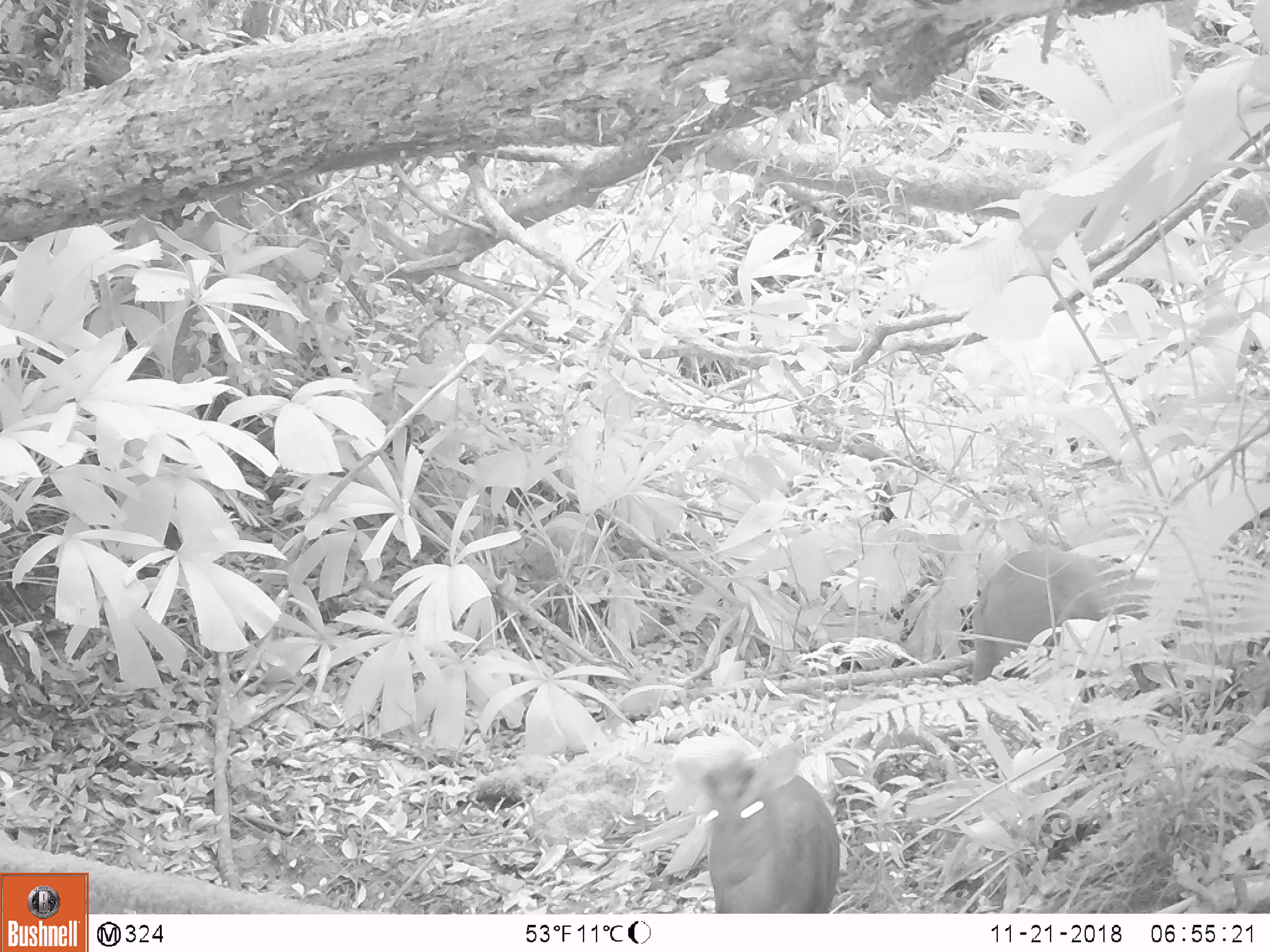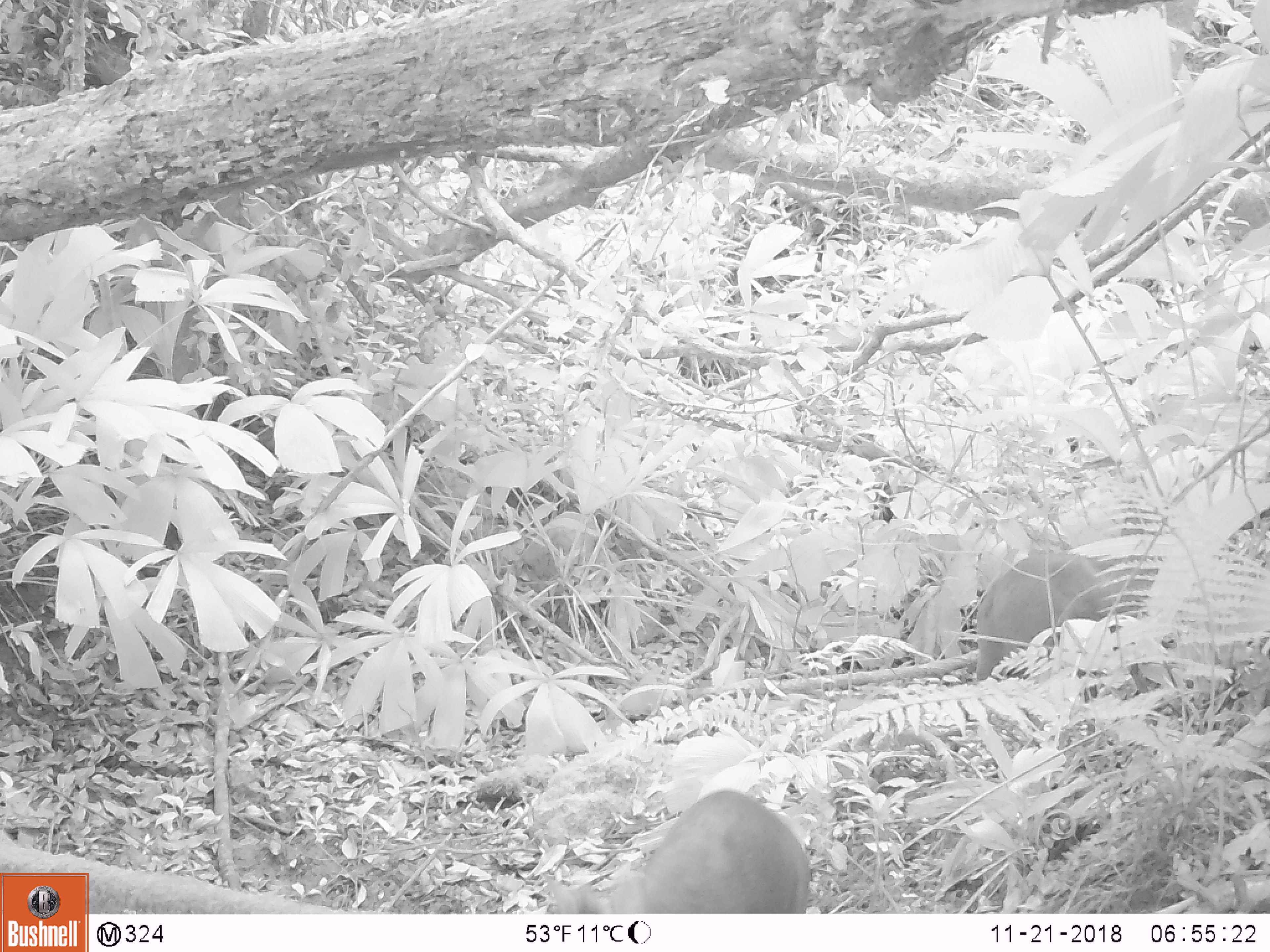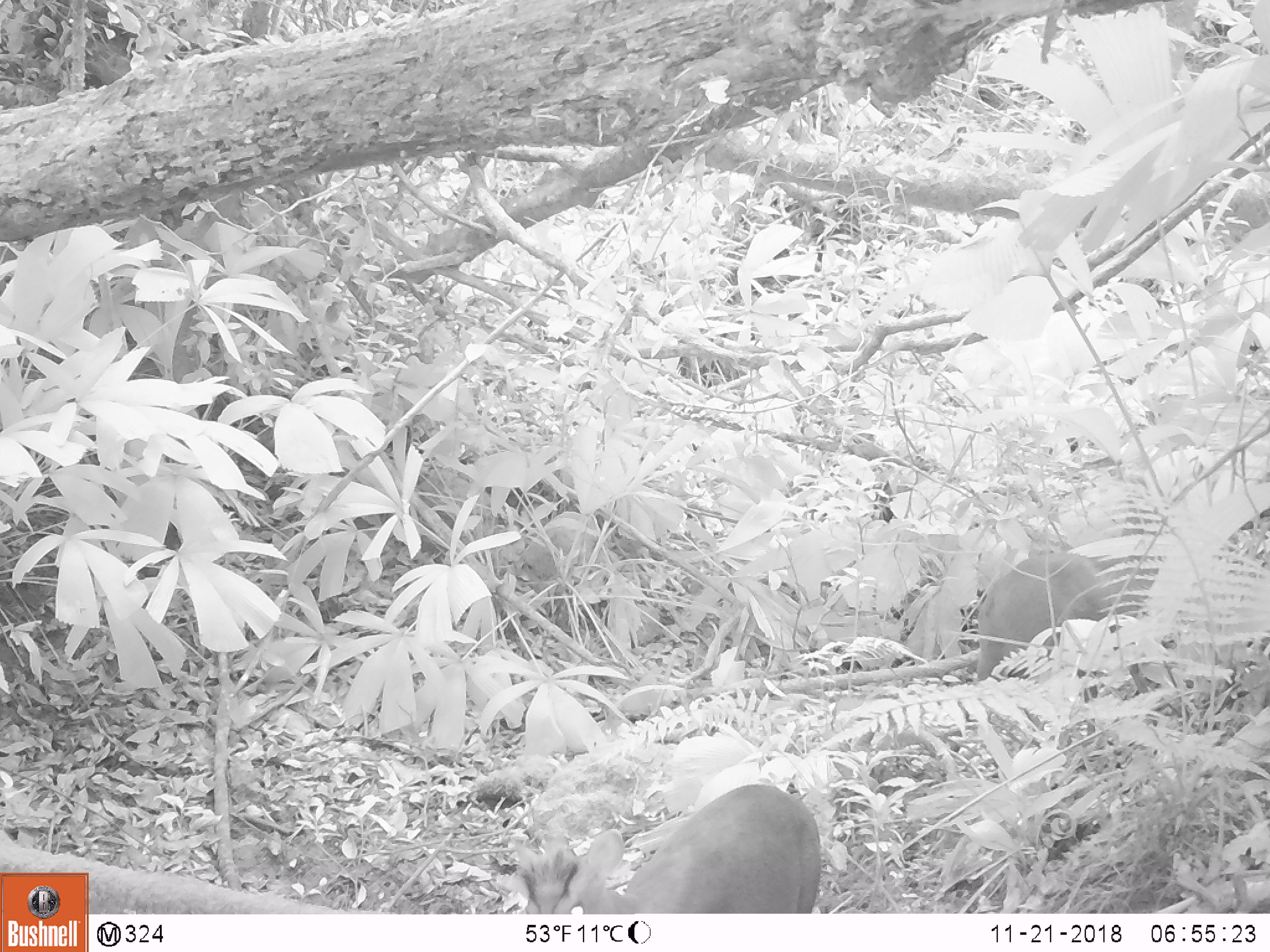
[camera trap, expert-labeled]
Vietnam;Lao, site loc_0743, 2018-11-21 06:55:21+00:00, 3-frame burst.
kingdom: Animalia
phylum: Chordata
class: Mammalia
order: Artiodactyla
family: Cervidae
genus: Muntiacus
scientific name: Muntiacus rooseveltorum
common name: roosevelt's muntjac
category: roosevelts muntjac group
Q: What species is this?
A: Roosevelts muntjac group (roosevelt's muntjac) (Muntiacus rooseveltorum).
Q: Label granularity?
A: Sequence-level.